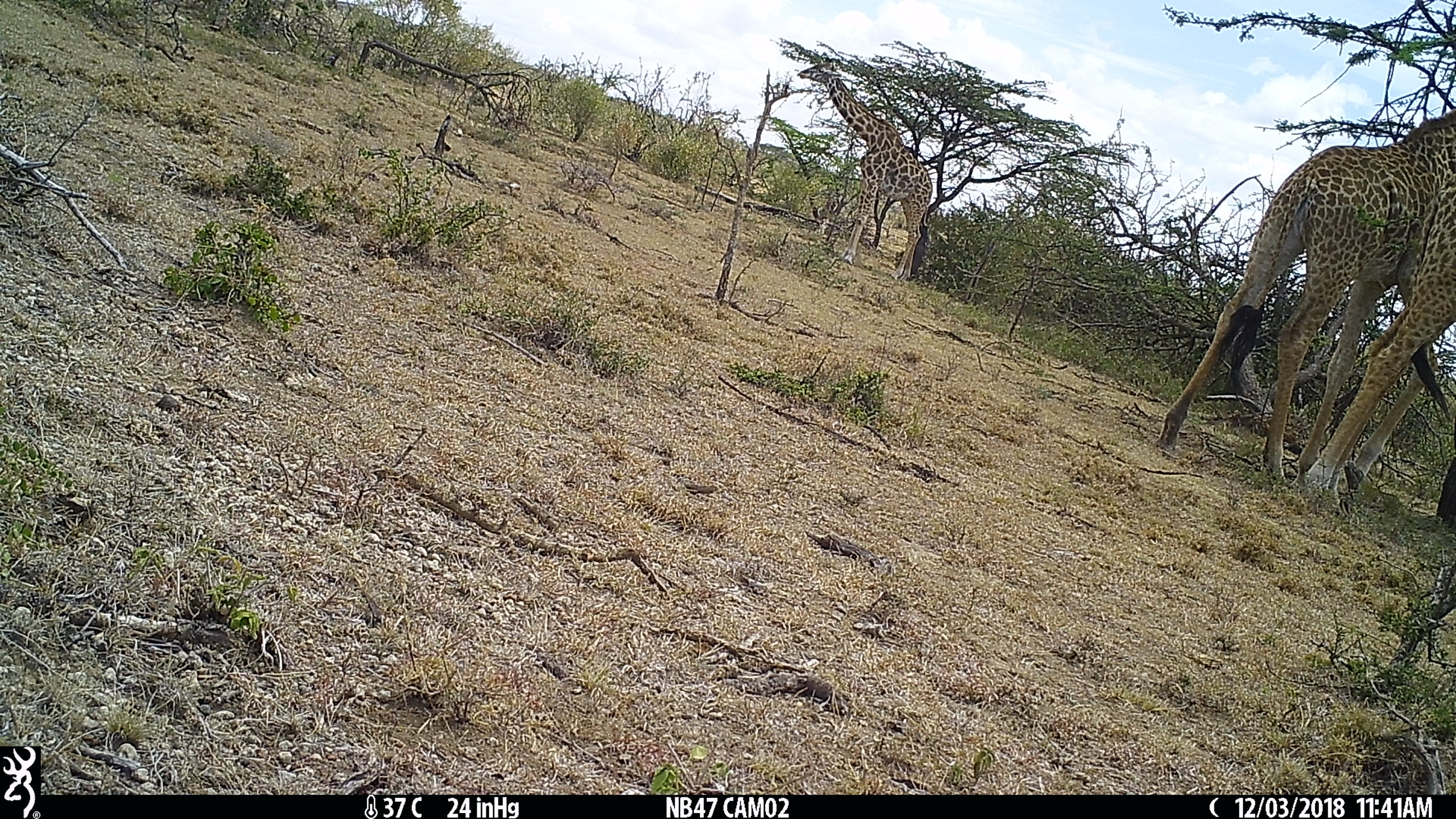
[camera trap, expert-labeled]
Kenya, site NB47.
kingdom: Animalia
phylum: Chordata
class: Mammalia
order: Artiodactyla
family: Giraffidae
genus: Giraffa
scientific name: Giraffa camelopardalis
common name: northern giraffe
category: giraffe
Giraffe (northern giraffe) (Giraffa camelopardalis).